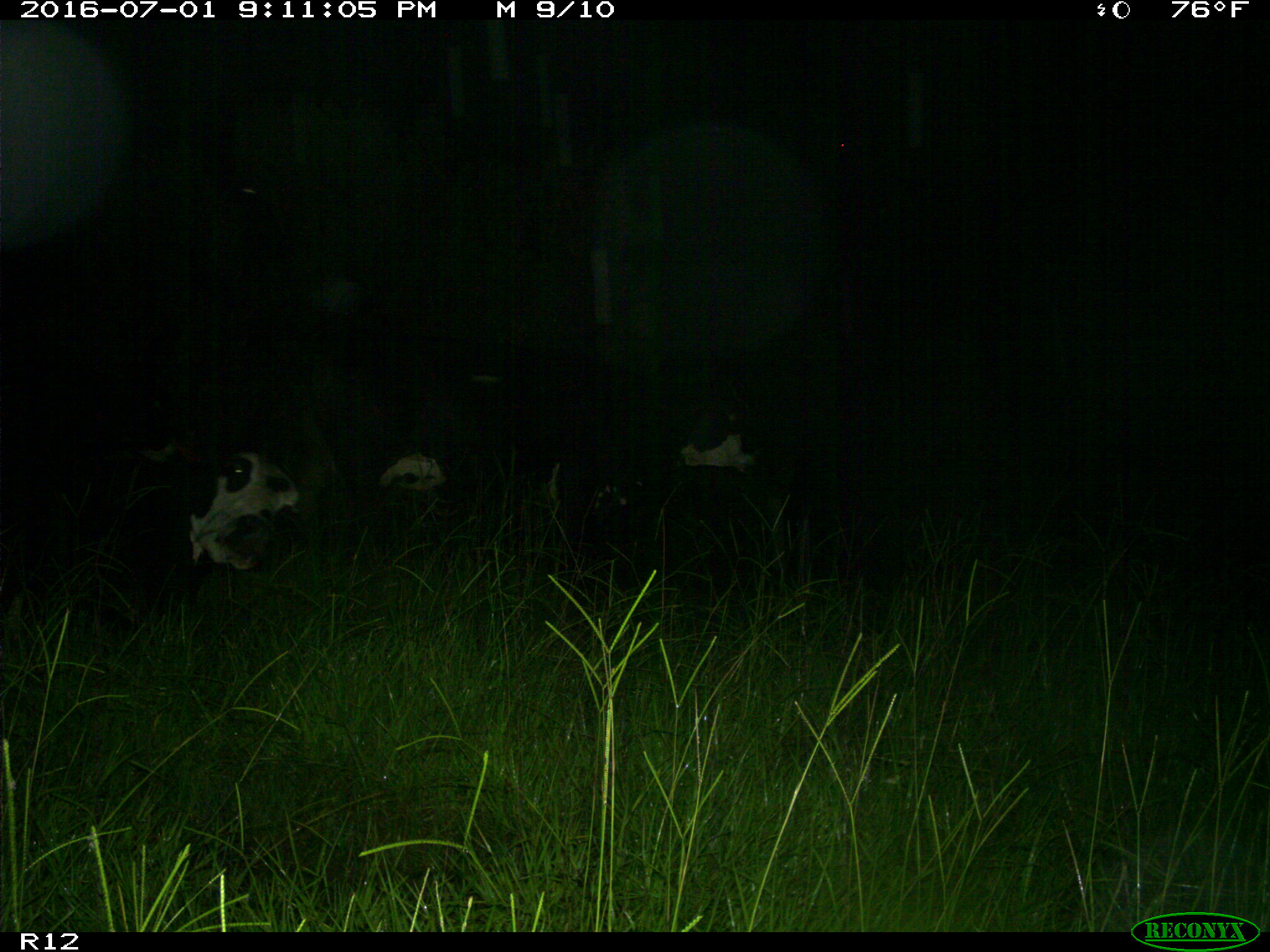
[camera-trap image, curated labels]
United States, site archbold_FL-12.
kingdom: Animalia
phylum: Chordata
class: Mammalia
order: Artiodactyla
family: Bovidae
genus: Bos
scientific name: Bos taurus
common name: domestic cow